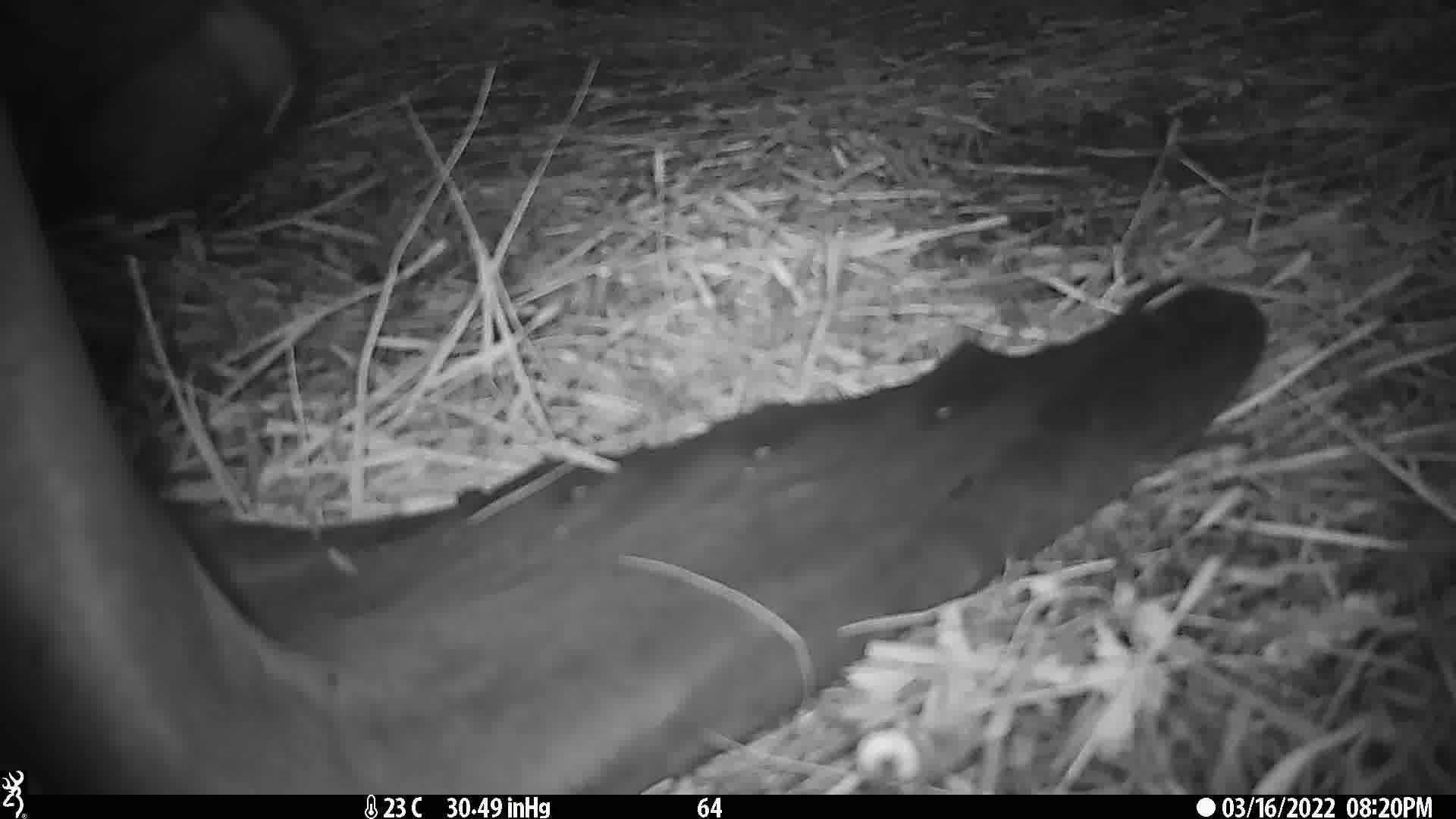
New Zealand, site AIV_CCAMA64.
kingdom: Animalia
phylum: Chordata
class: Mammalia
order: Carnivora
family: Otariidae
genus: Phocarctos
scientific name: Phocarctos hookeri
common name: new zealand sea lion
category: sealion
Sealion (new zealand sea lion) (Phocarctos hookeri).